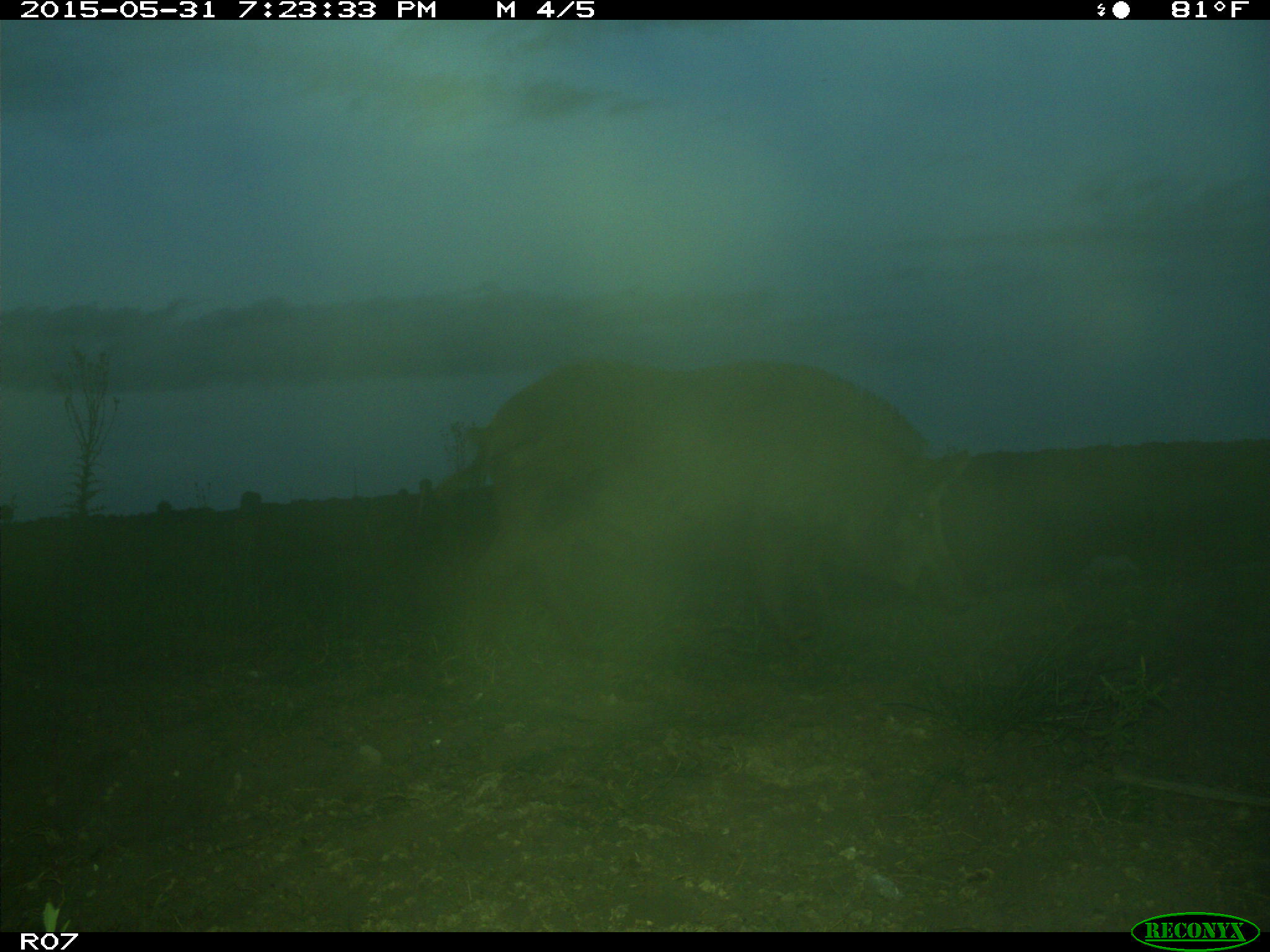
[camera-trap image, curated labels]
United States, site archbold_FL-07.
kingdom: Animalia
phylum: Chordata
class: Mammalia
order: Artiodactyla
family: Suidae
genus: Sus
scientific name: Sus scrofa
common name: wild boar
Sus scrofa (wild boar).